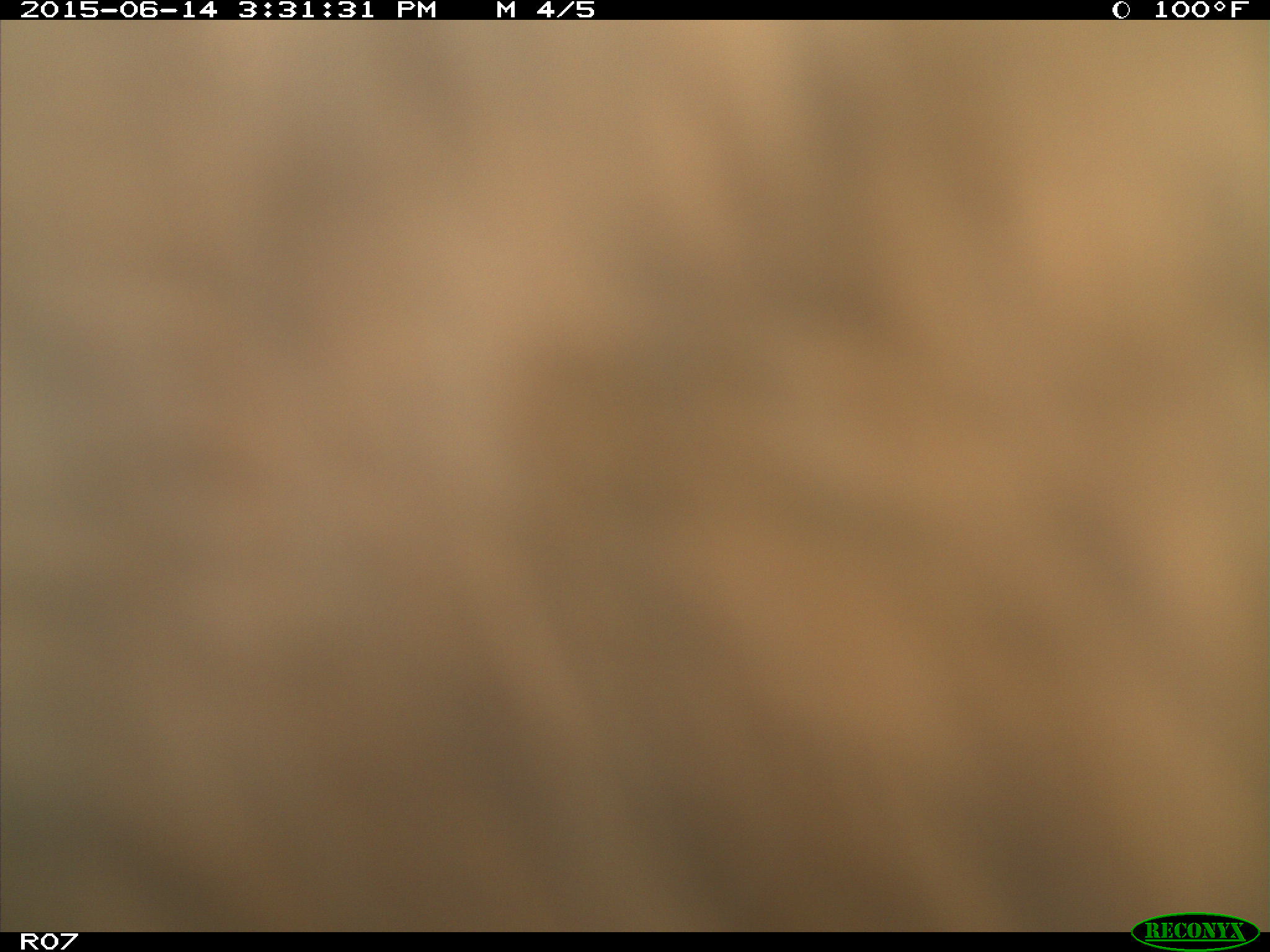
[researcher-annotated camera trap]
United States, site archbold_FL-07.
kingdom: Animalia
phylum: Chordata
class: Mammalia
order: Artiodactyla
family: Bovidae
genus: Bos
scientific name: Bos taurus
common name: domestic cow